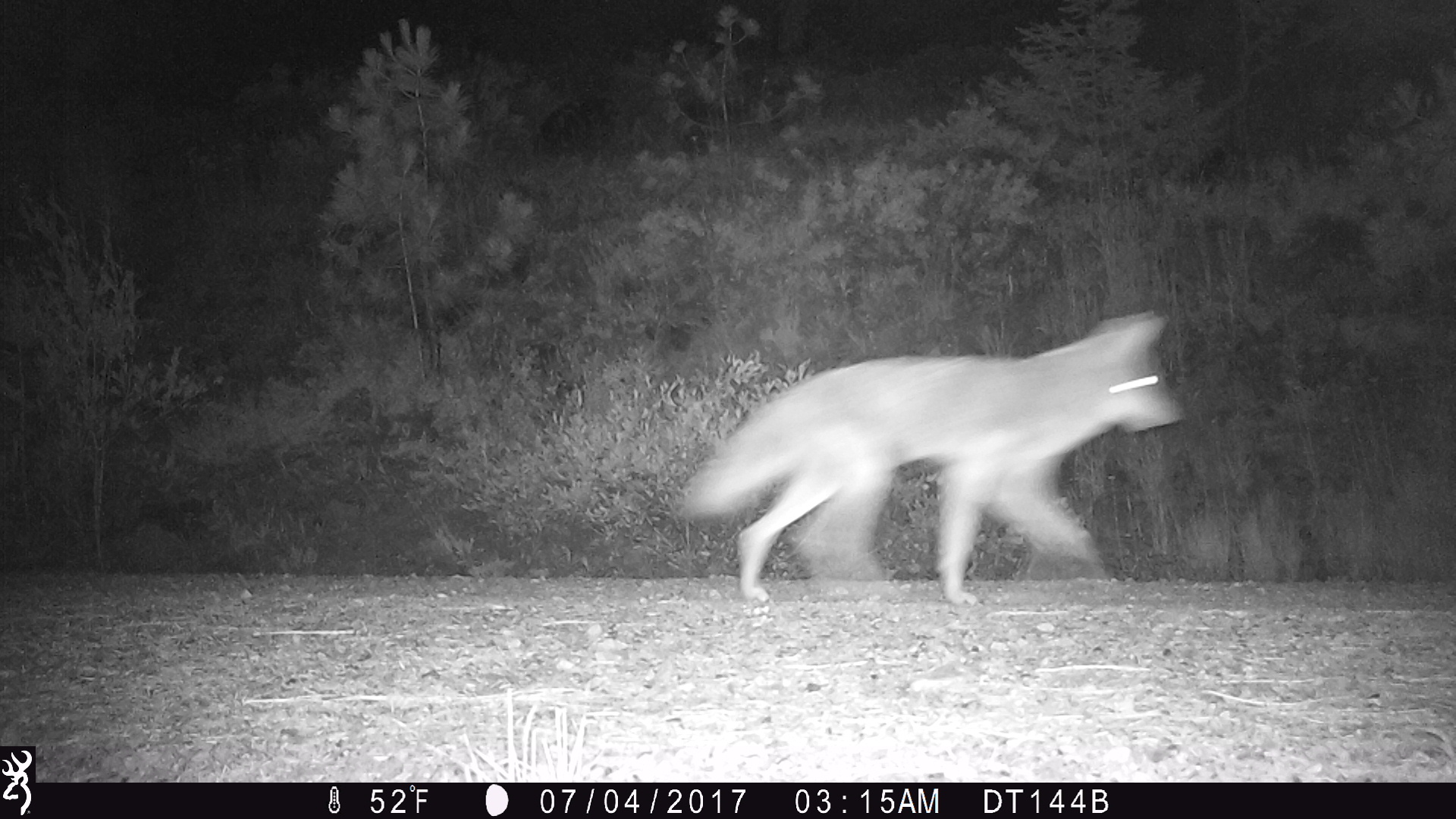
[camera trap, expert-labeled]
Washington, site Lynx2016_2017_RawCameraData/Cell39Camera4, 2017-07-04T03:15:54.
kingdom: Animalia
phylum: Chordata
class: Mammalia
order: Carnivora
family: Canidae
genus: Canis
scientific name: Canis latrans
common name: coyote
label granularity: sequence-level